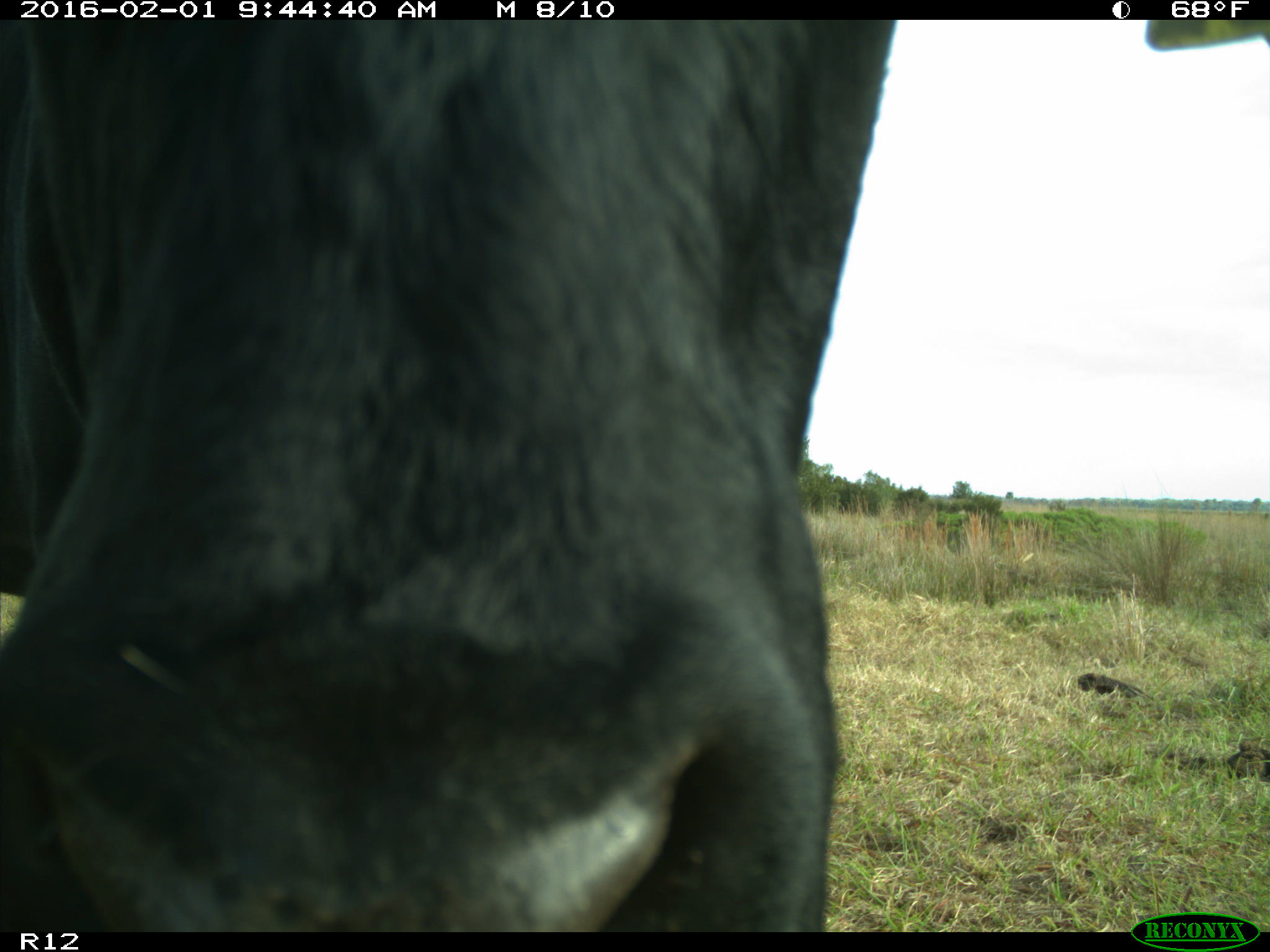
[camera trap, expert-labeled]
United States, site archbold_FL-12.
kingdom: Animalia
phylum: Chordata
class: Mammalia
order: Artiodactyla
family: Bovidae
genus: Bos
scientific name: Bos taurus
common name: domestic cow